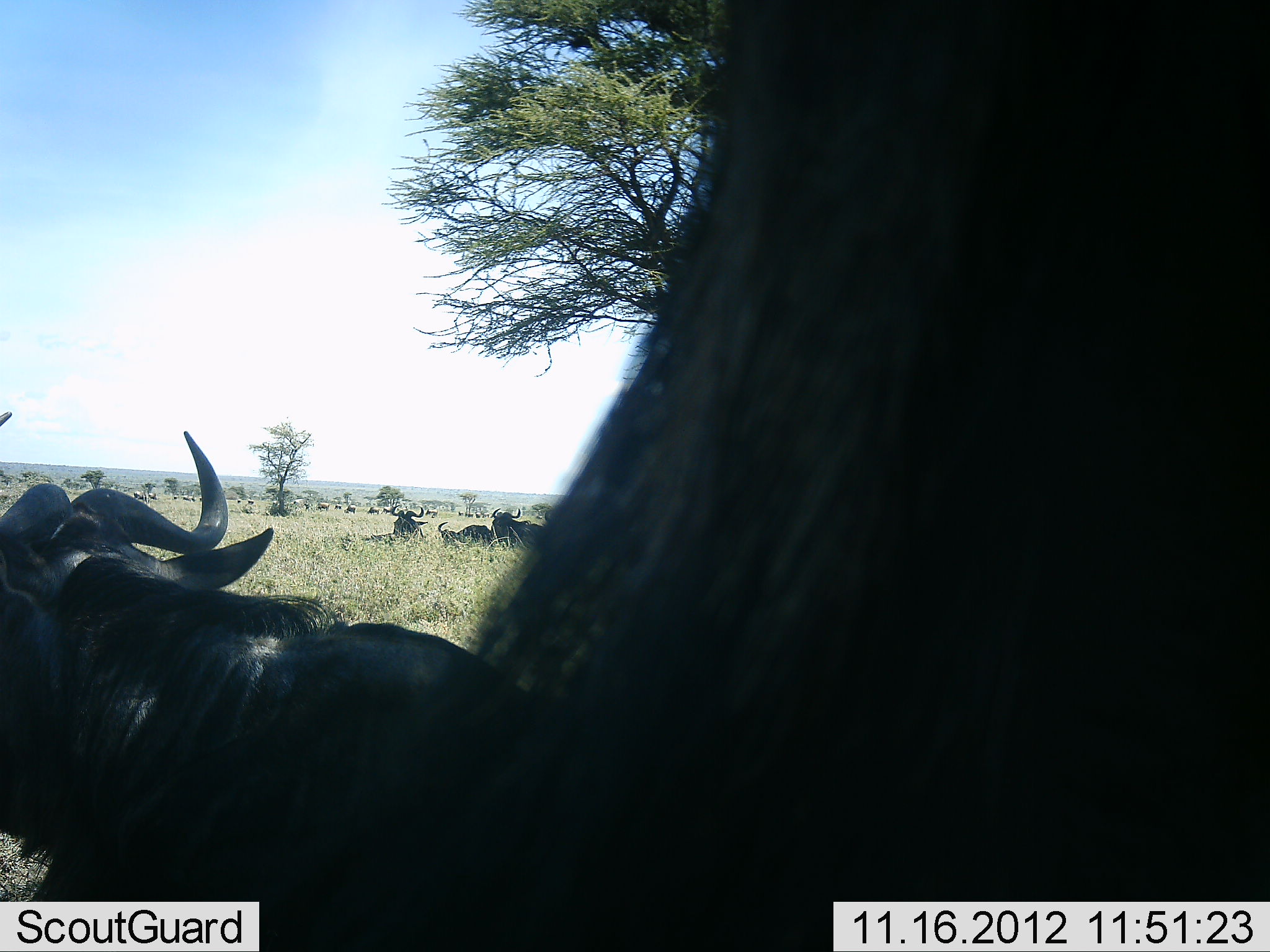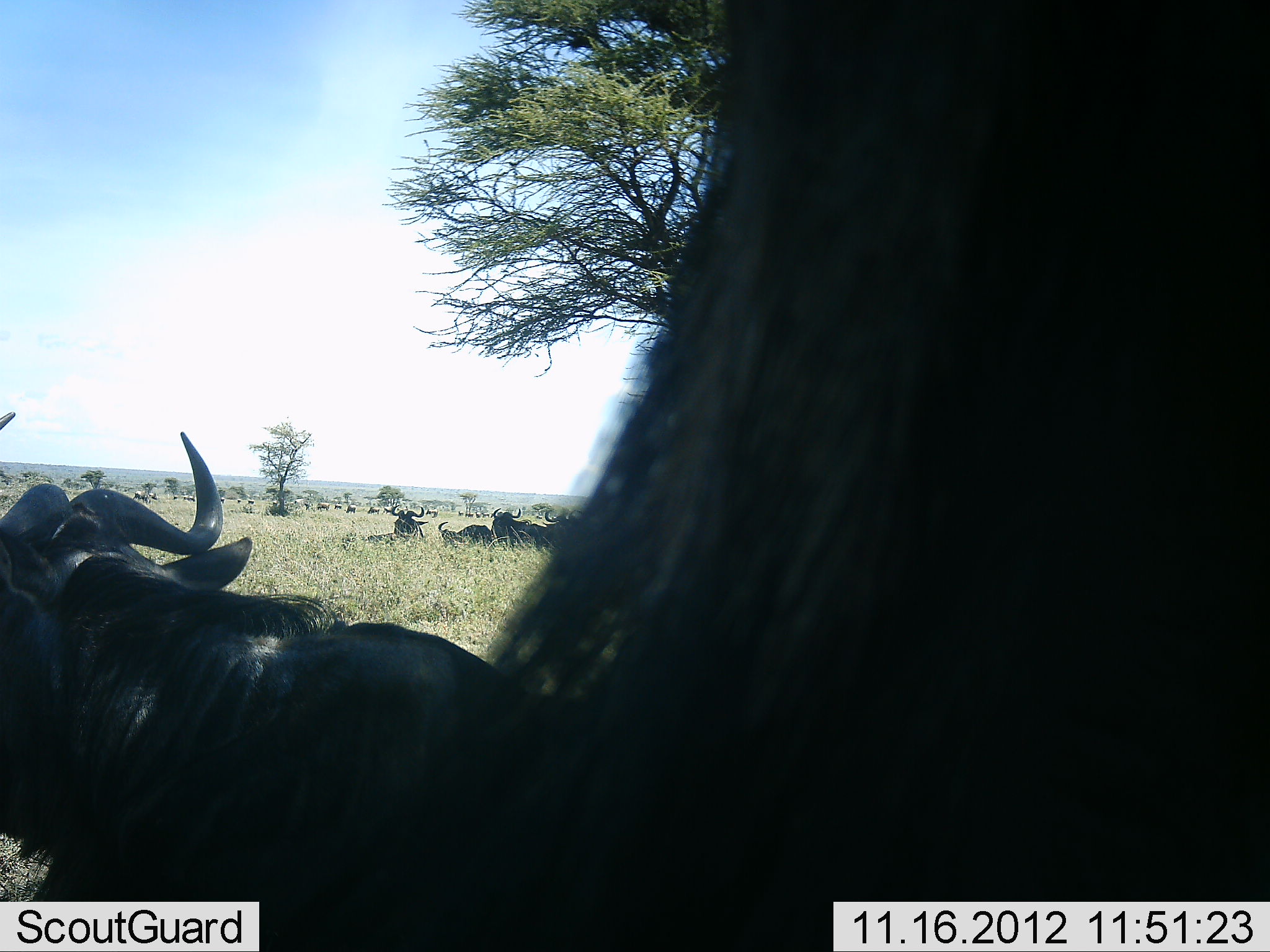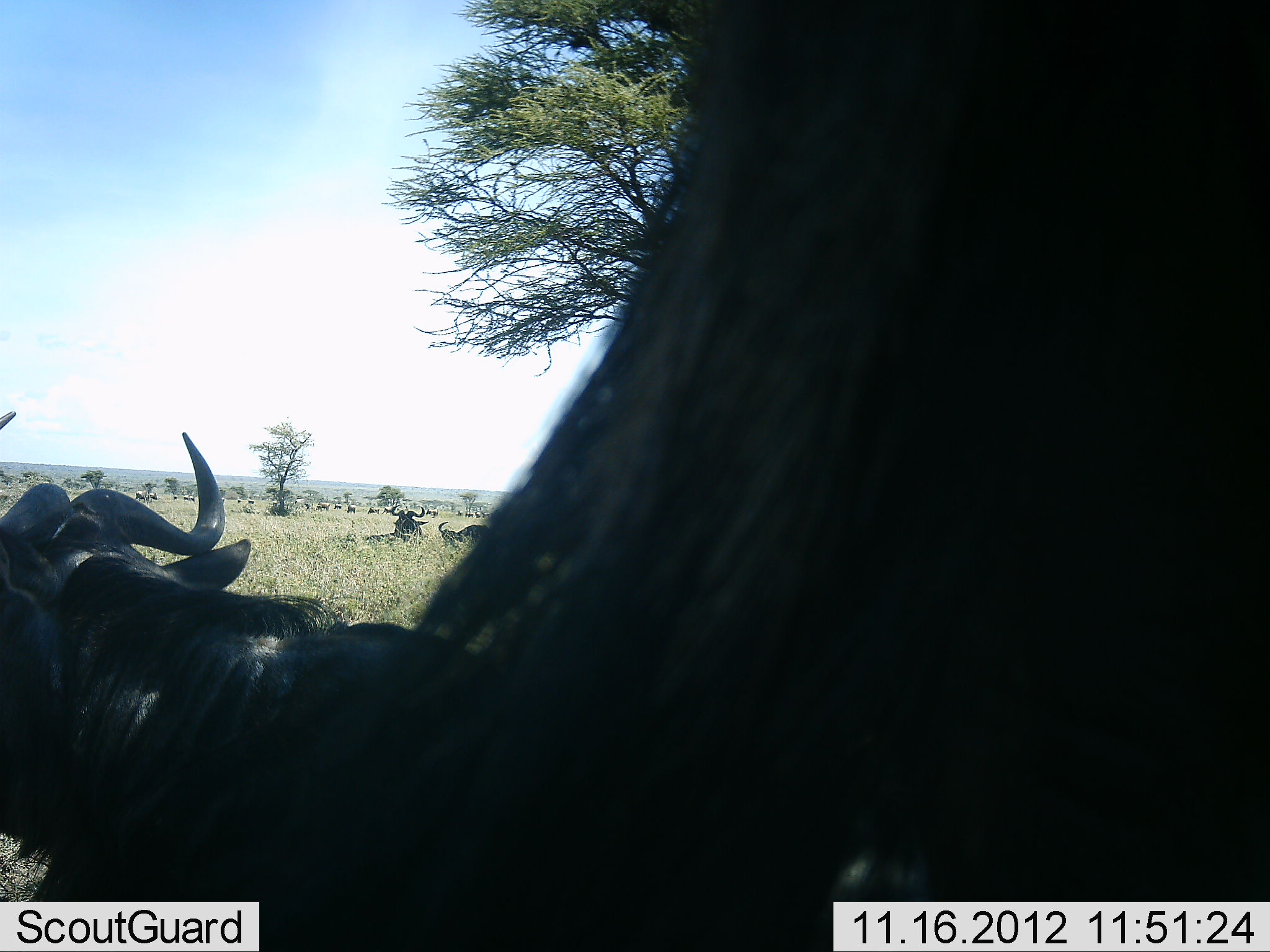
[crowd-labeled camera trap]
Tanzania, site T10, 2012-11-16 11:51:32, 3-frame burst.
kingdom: Animalia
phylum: Chordata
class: Mammalia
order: Artiodactyla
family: Bovidae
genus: Connochaetes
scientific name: Connochaetes taurinus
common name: blue wildebeest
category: wildebeest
Wildebeest (blue wildebeest) (Connochaetes taurinus), count 11-50. Behavior (volunteer vote fractions): standing 70%, resting 100%, moving 10%, interacting 0%. Young present (vote fraction): 0%. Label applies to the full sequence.